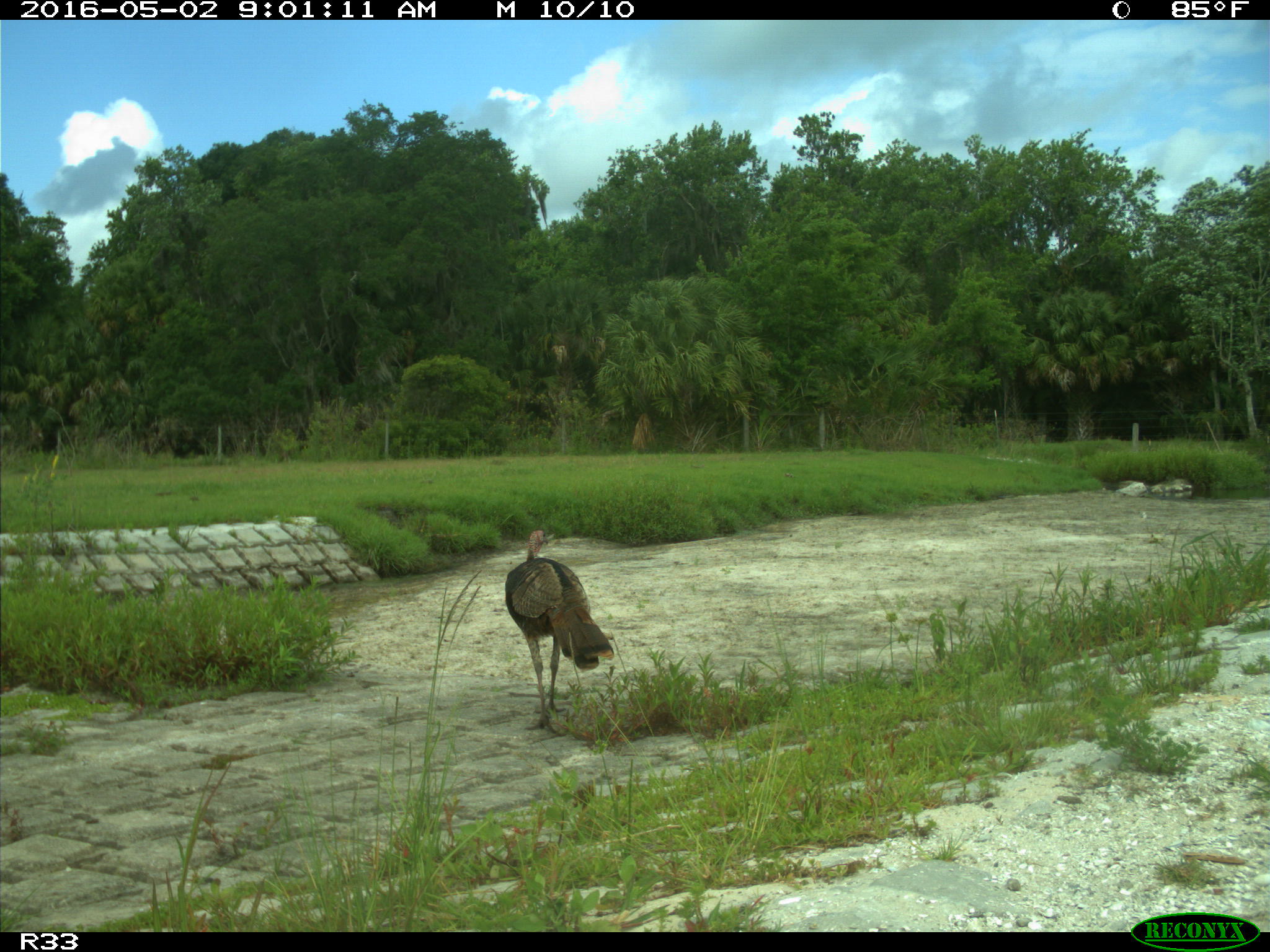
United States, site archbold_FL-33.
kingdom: Animalia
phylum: Chordata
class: Aves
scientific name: Aves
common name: birds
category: unidentified bird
Unidentified bird (birds) (Aves).